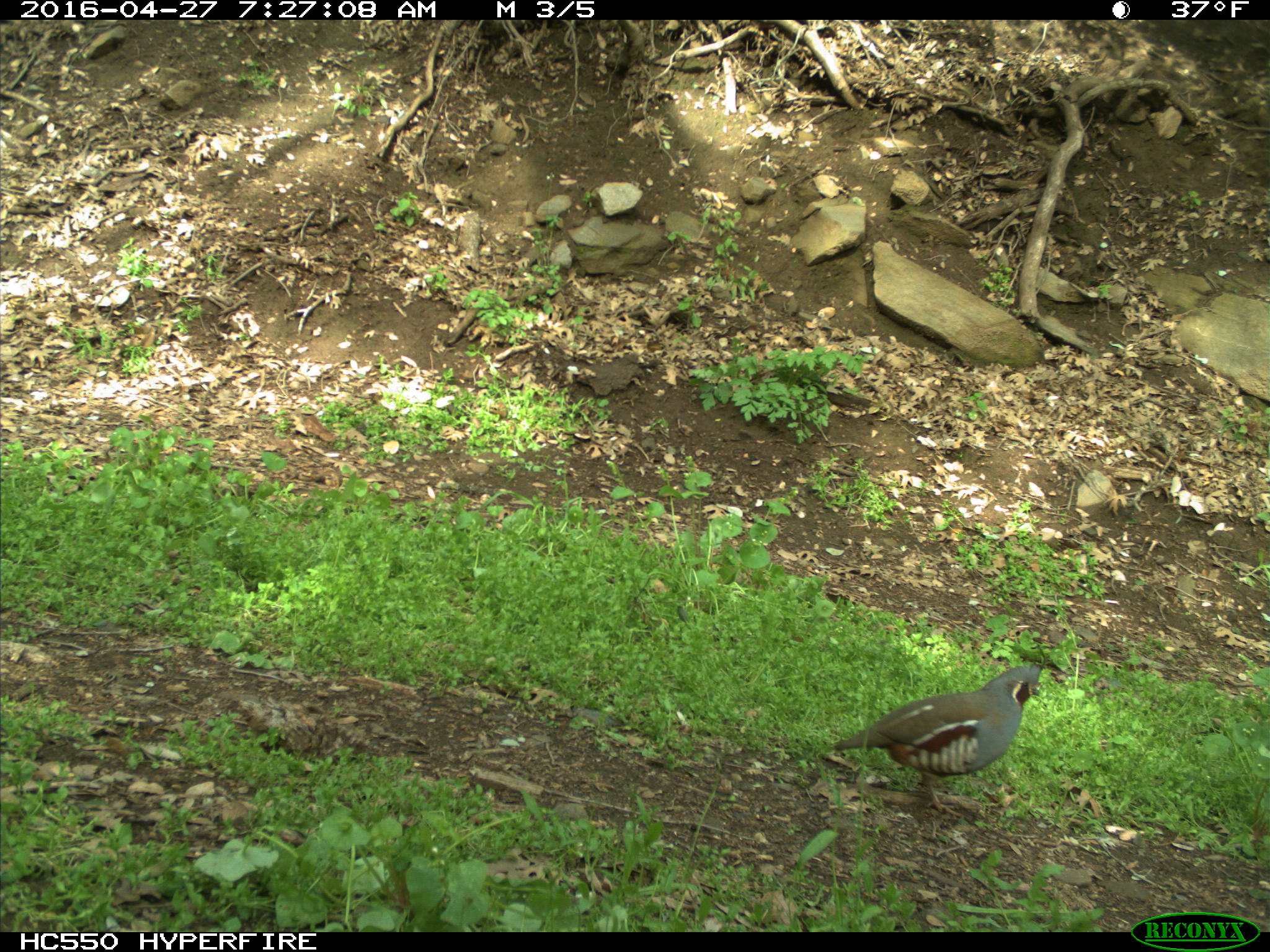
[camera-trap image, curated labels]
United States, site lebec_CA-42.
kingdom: Animalia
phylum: Chordata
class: Aves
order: Galliformes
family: Odontophoridae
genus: Callipepla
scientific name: Callipepla californica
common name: california quail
Callipepla californica (california quail).